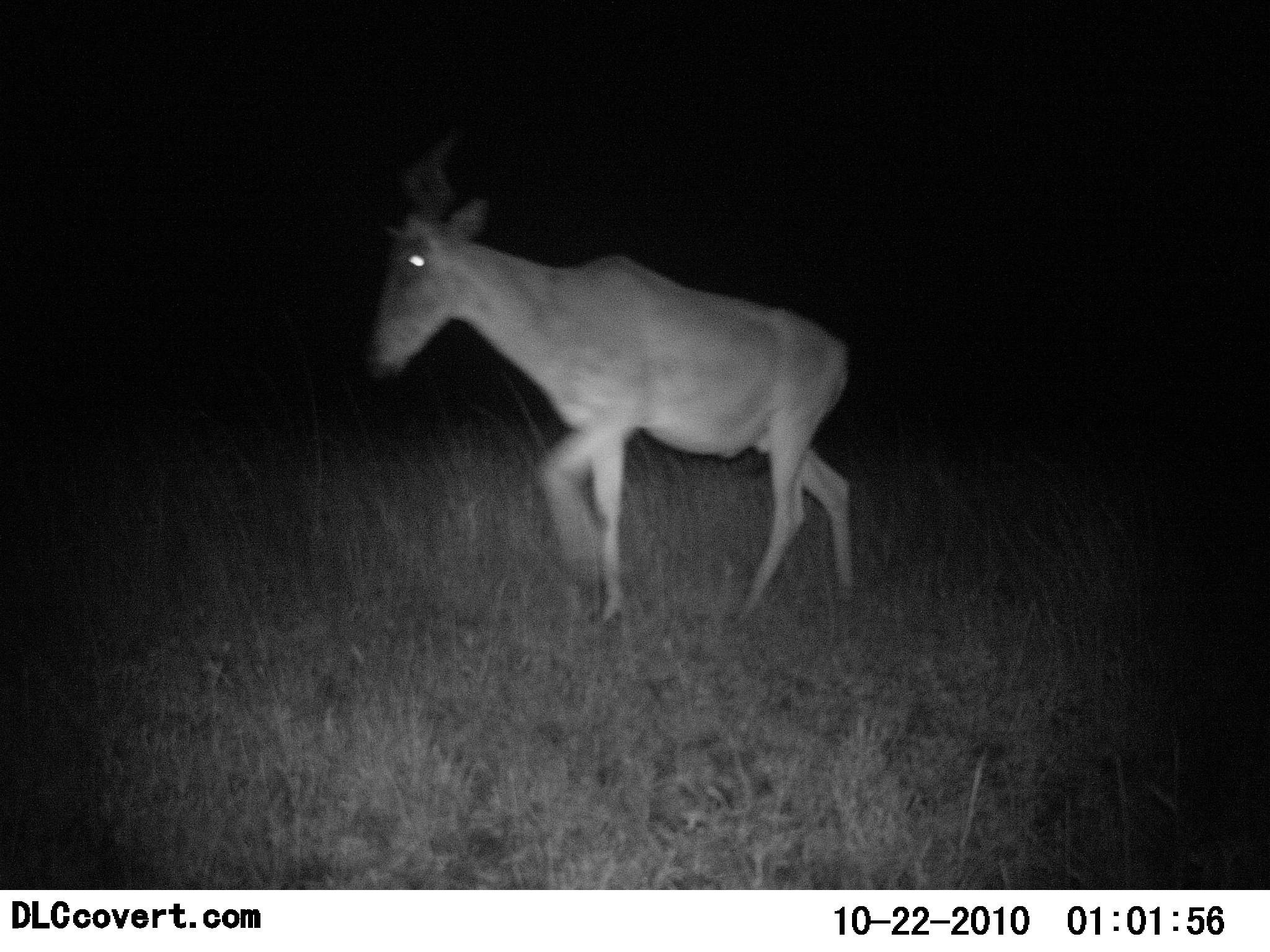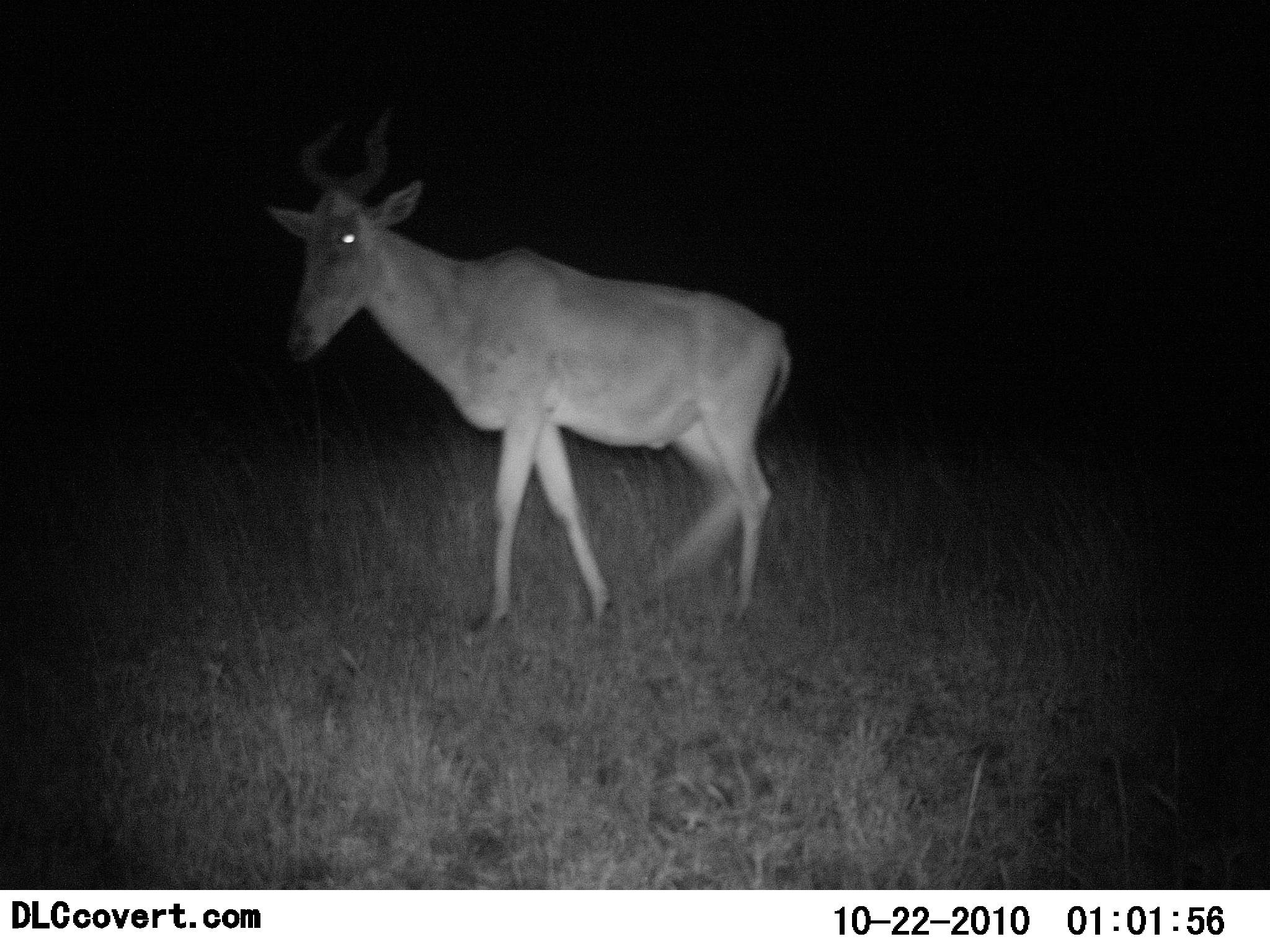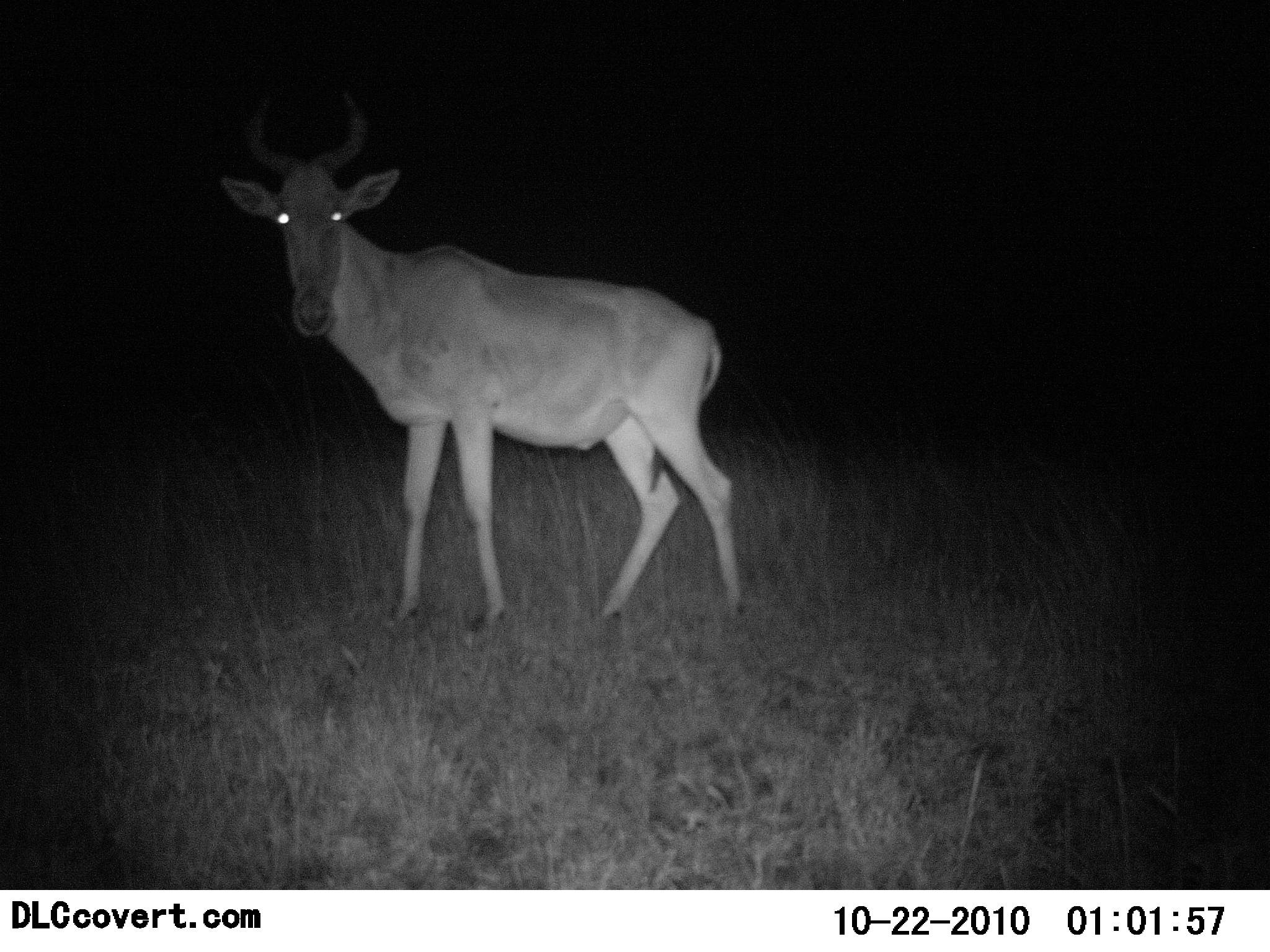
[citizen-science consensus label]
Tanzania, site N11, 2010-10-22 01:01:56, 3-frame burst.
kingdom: Animalia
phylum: Chordata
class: Mammalia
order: Artiodactyla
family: Bovidae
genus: Alcelaphus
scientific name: Alcelaphus buselaphus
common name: hartebeest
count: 1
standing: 25%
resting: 0%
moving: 83%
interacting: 8%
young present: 0%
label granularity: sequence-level